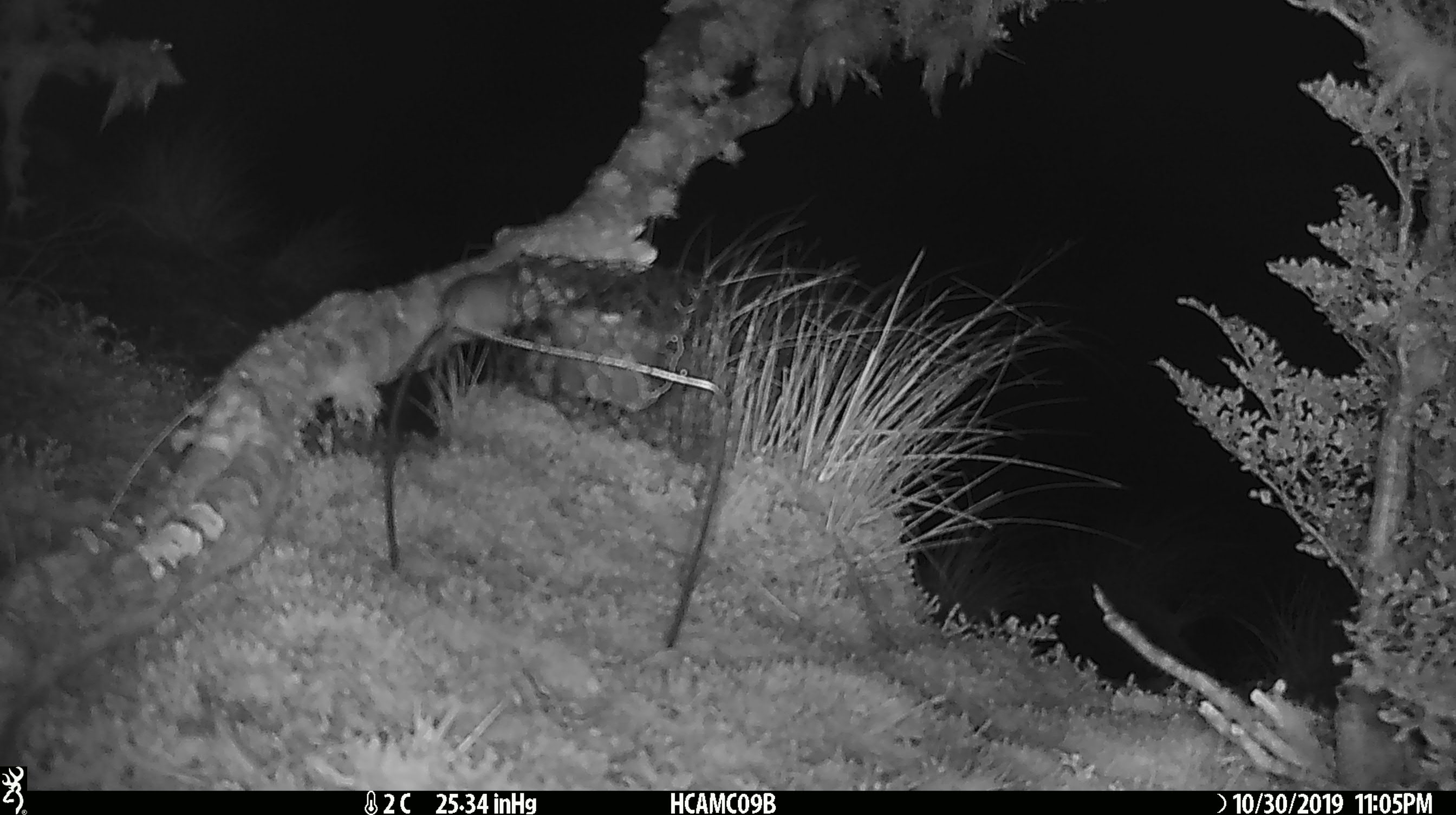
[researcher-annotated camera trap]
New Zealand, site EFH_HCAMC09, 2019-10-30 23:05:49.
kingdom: Animalia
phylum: Chordata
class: Mammalia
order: Rodentia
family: Muridae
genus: Mus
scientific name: Mus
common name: mouse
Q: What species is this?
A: Mouse (Mus).